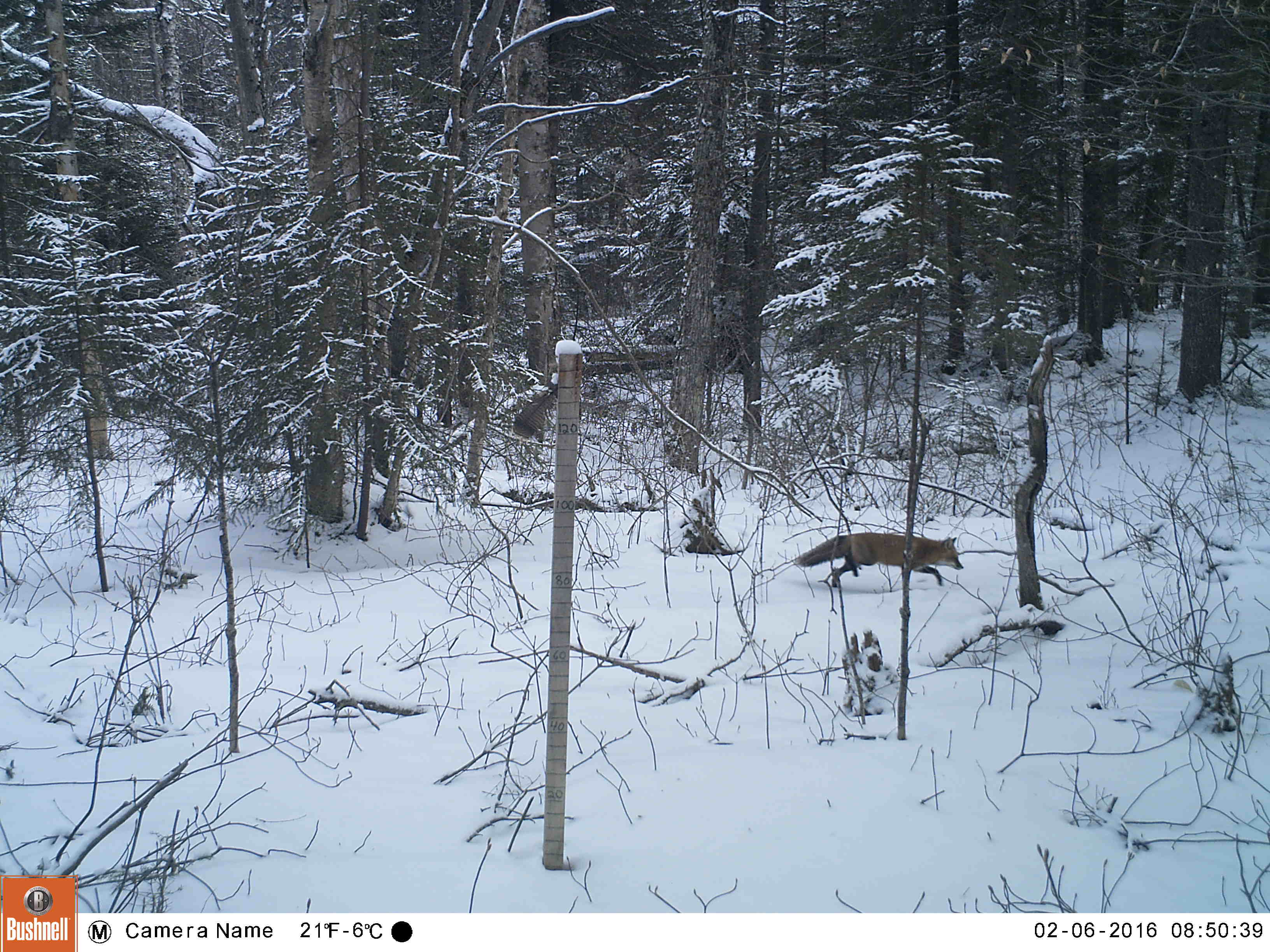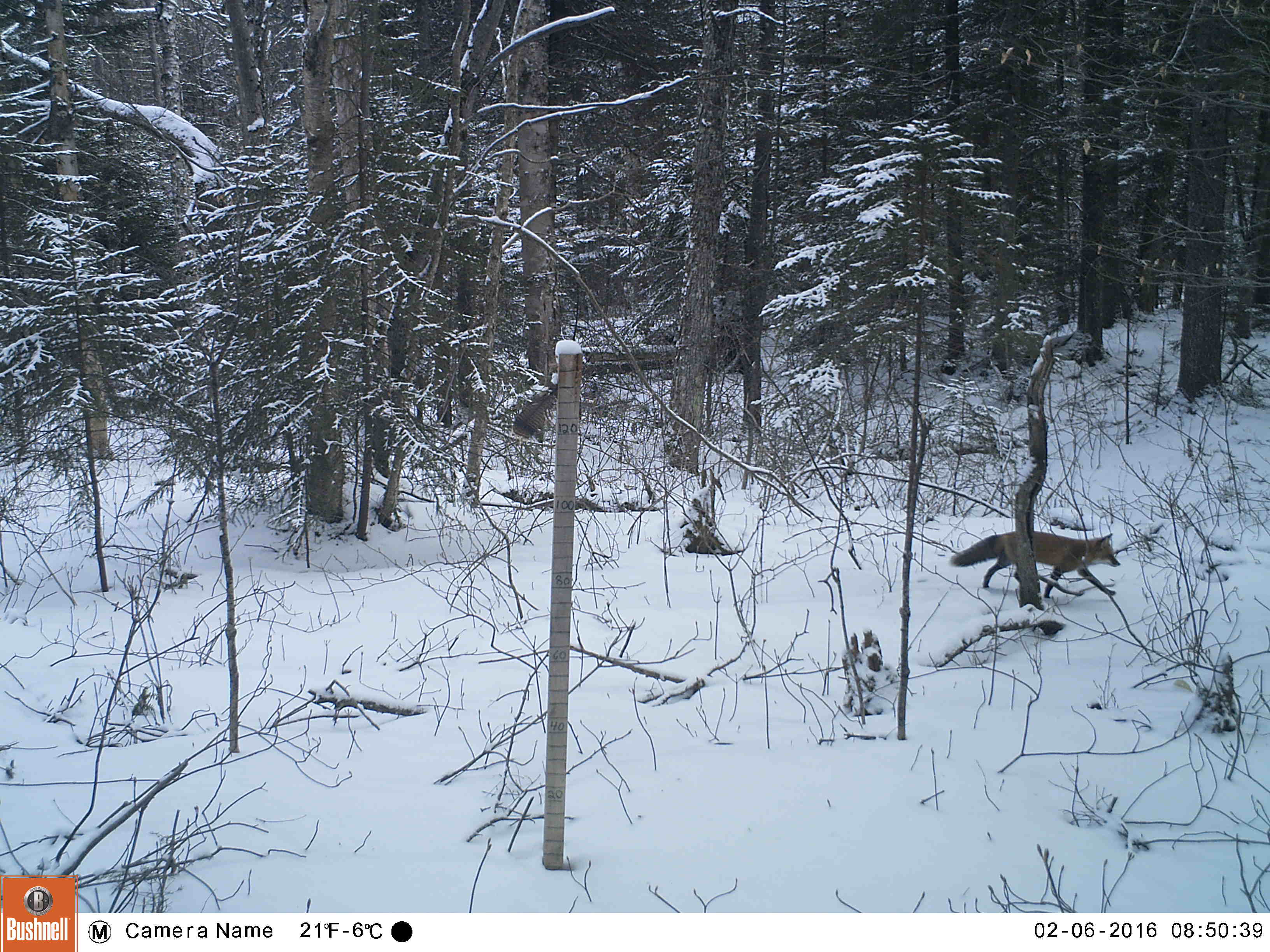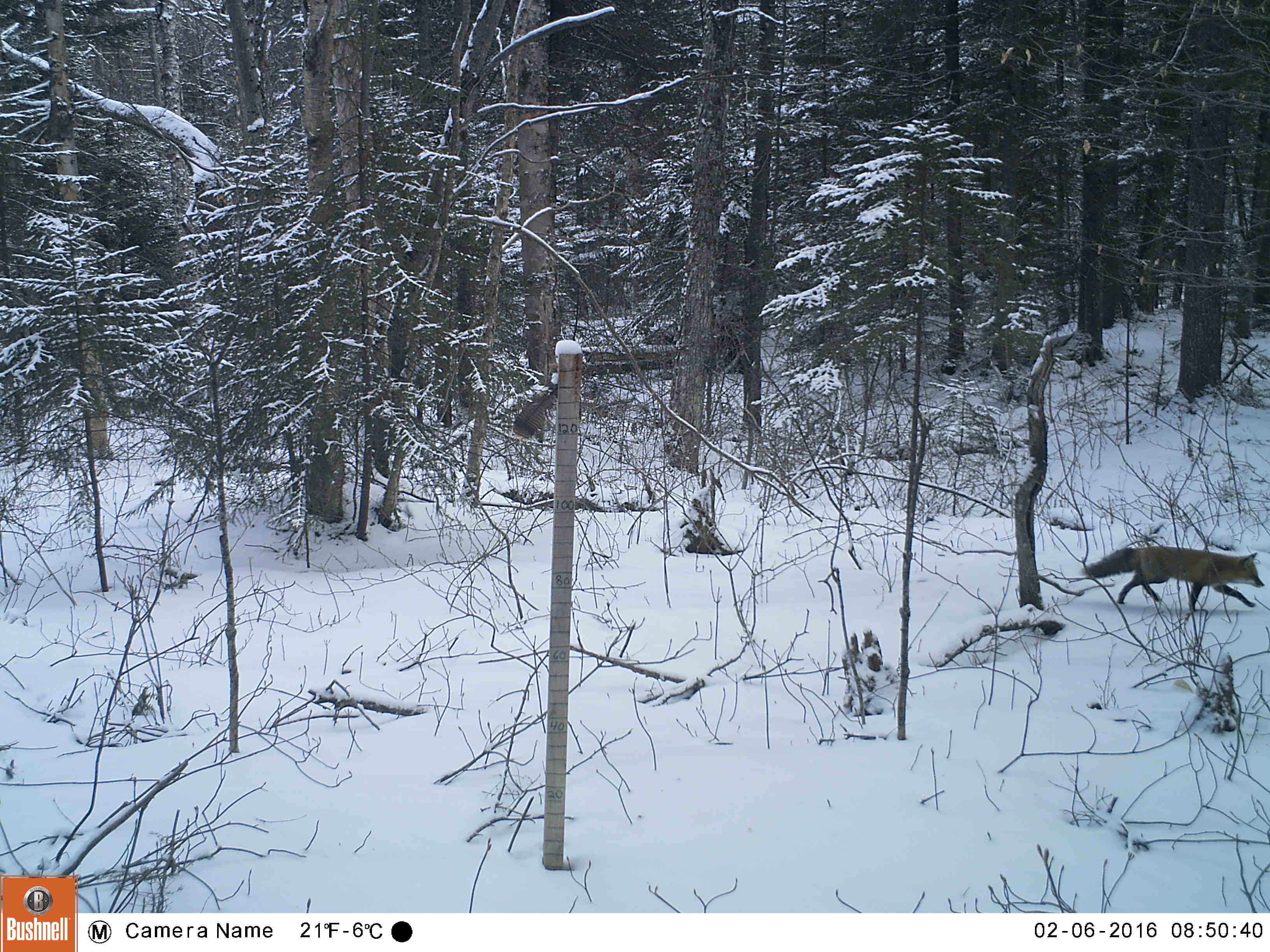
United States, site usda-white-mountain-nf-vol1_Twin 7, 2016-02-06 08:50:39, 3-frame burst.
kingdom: Animalia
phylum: Chordata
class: Mammalia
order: Carnivora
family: Canidae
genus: Vulpes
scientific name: Vulpes vulpes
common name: red fox